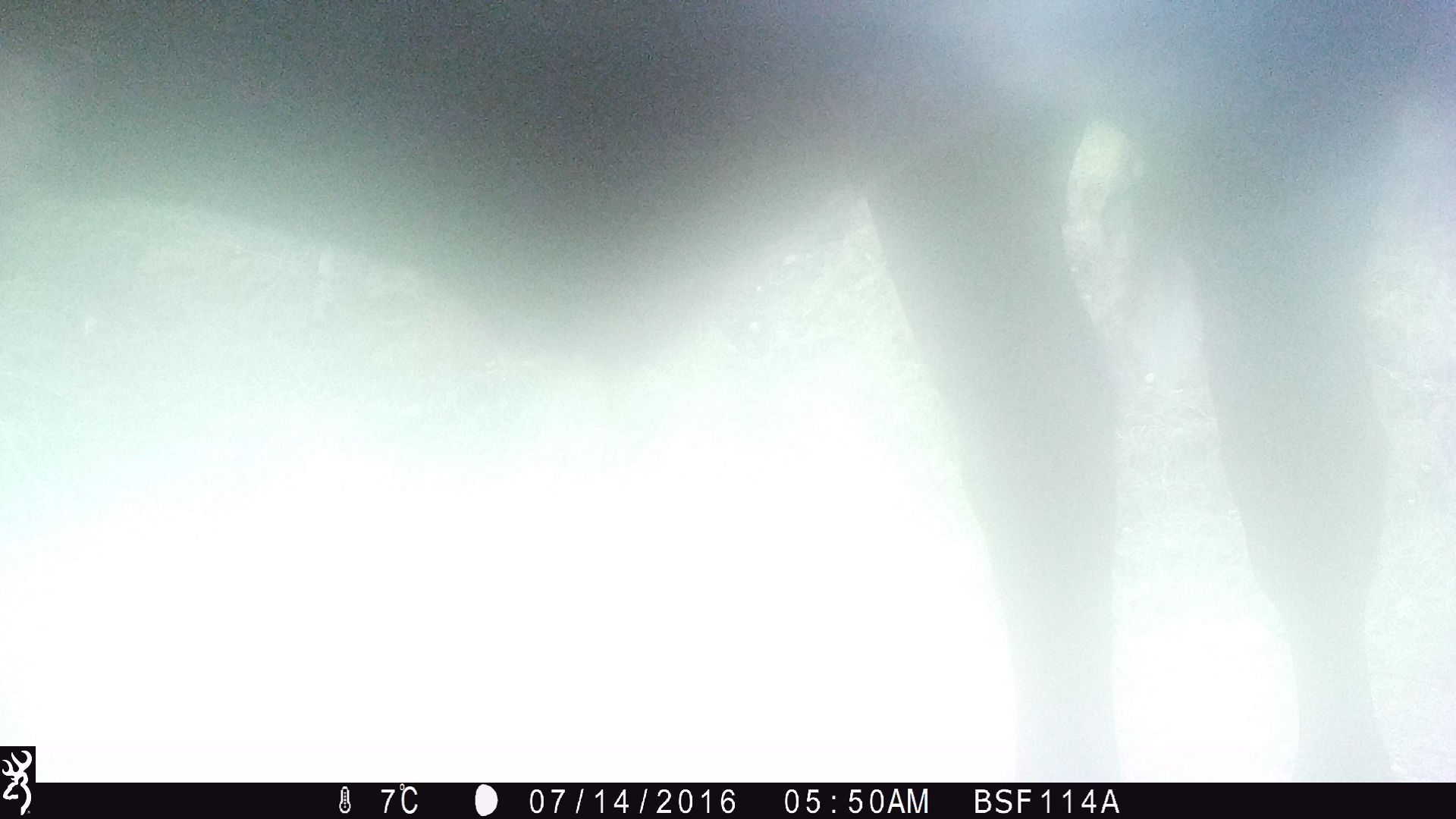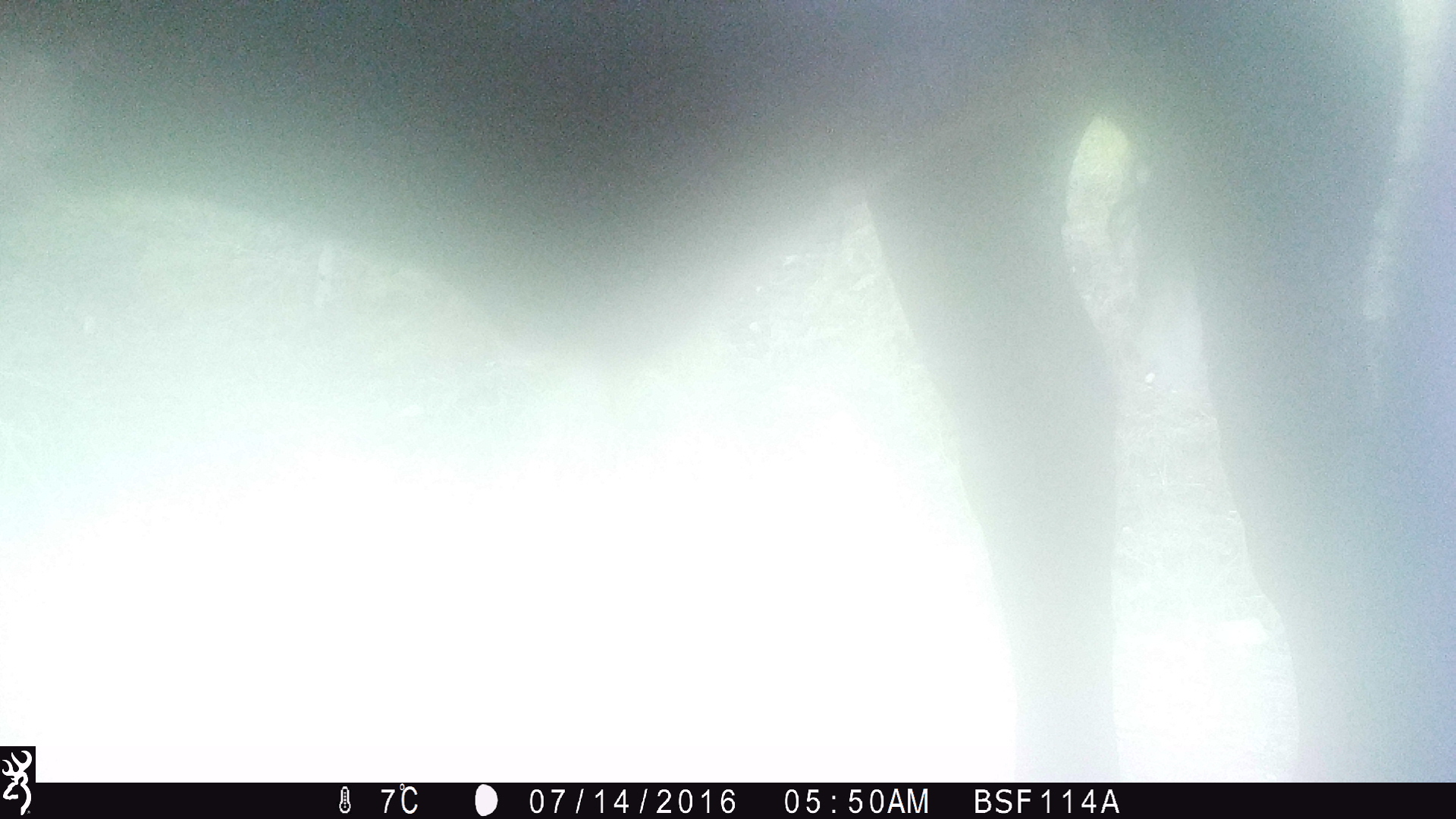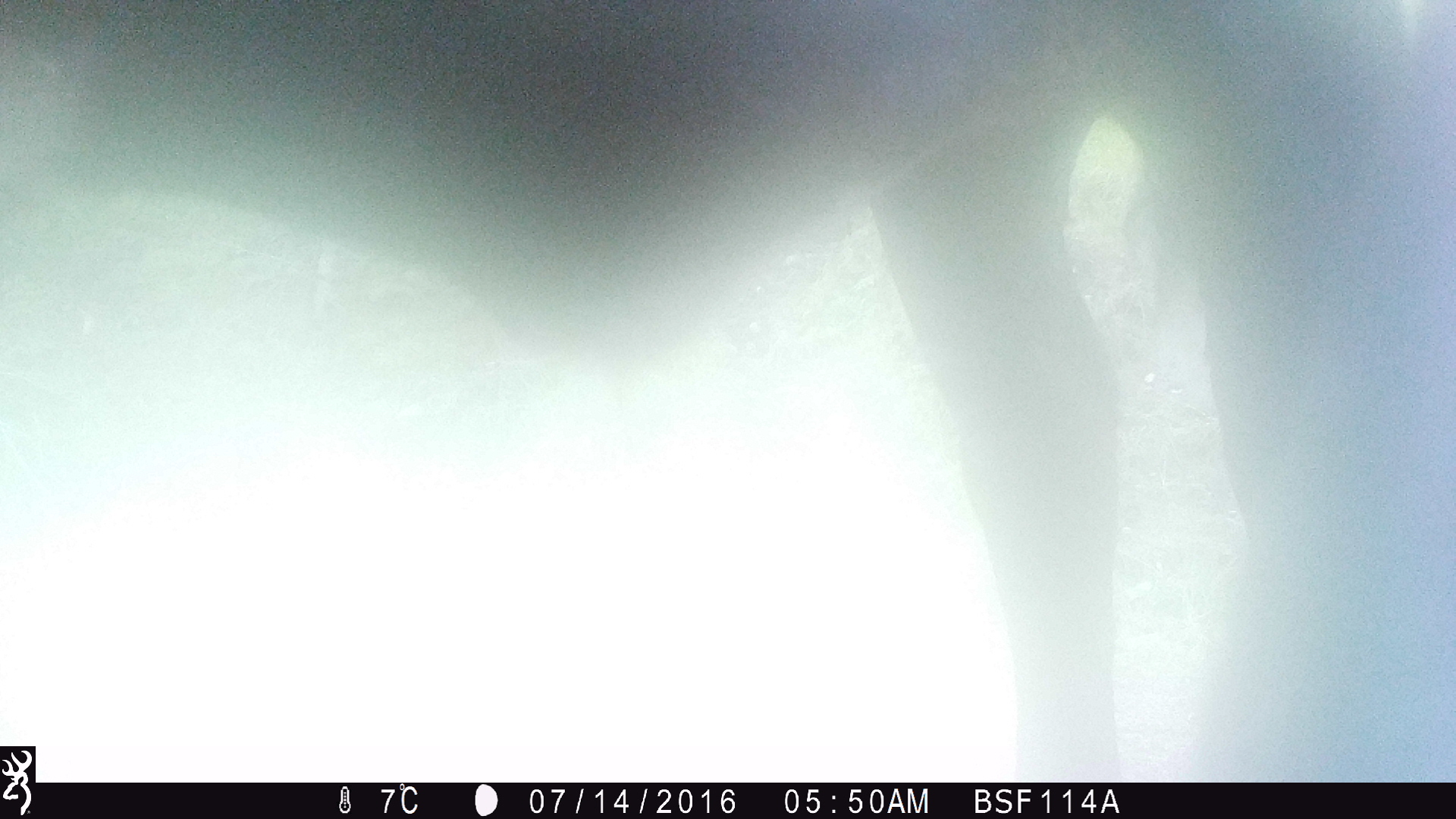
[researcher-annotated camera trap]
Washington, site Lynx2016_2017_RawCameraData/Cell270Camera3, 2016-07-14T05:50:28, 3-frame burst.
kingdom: Animalia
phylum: Chordata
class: Mammalia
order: Artiodactyla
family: Bovidae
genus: Bos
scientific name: Bos taurus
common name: domestic cattle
Domestic cattle (Bos taurus). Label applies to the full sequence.